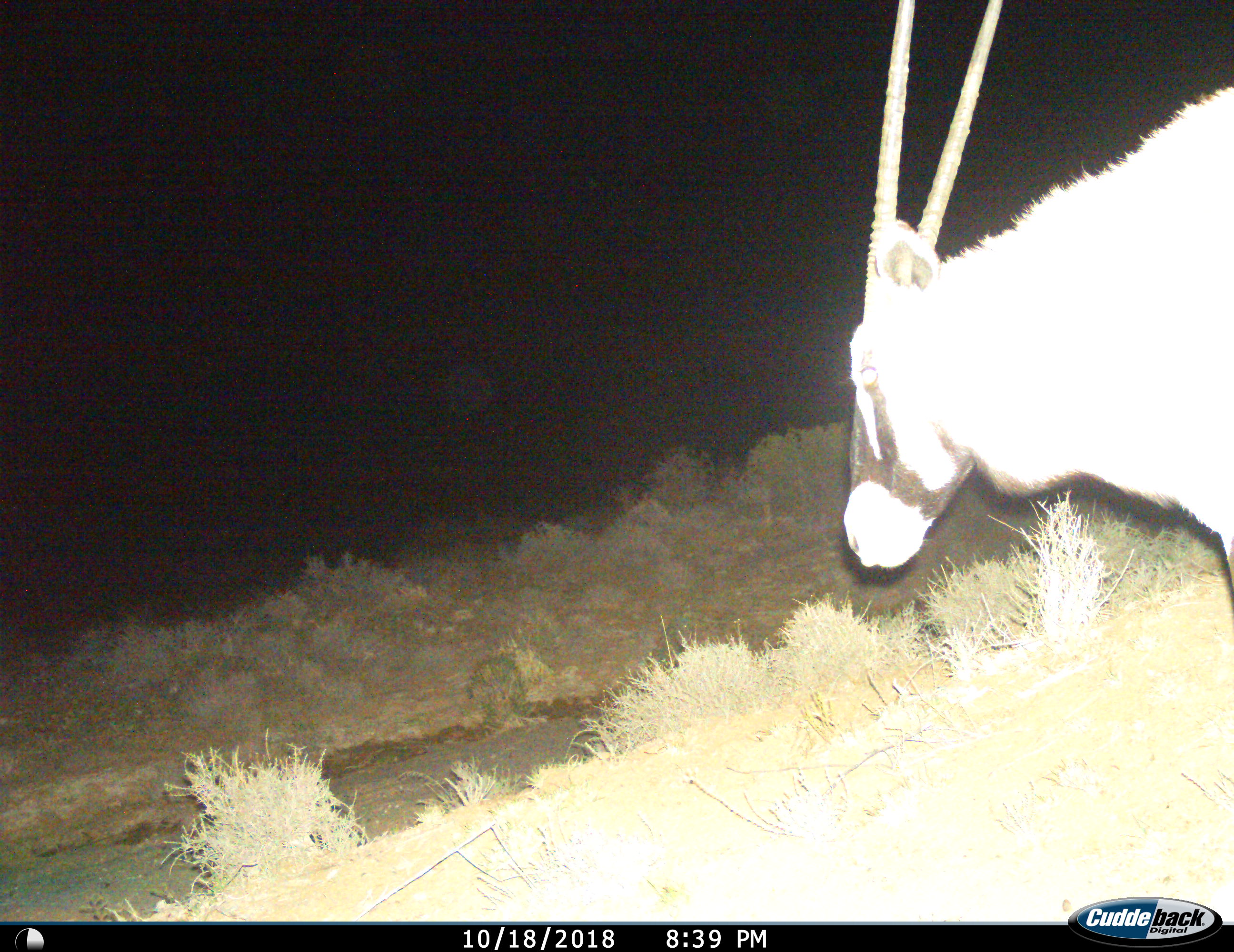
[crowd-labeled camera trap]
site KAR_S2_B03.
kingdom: Animalia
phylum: Chordata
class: Mammalia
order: Artiodactyla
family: Bovidae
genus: Oryx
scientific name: Oryx gazella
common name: gemsbok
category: oryx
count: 1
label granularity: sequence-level